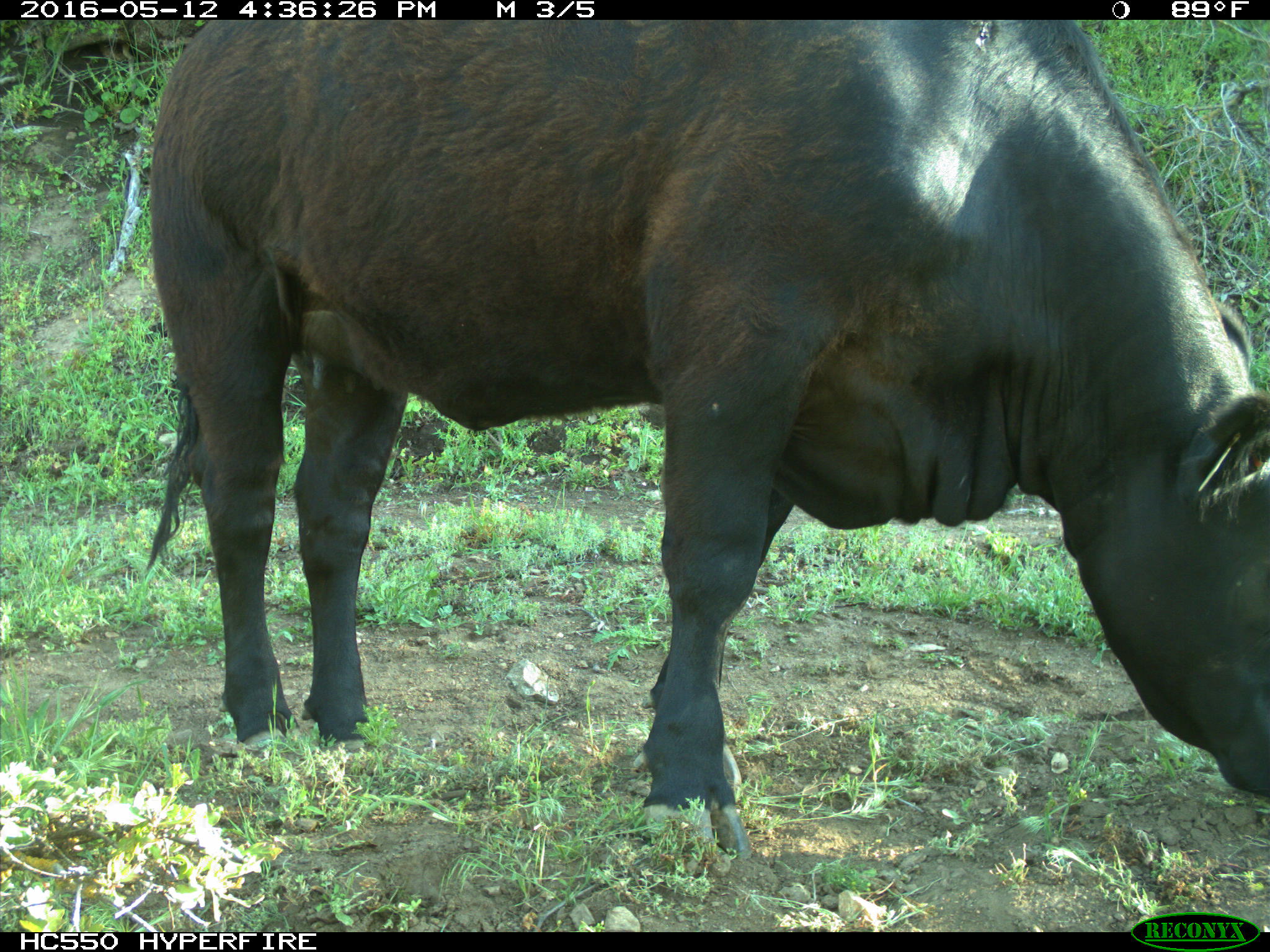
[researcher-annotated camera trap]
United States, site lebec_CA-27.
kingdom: Animalia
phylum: Chordata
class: Mammalia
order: Artiodactyla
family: Bovidae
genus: Bos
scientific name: Bos taurus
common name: domestic cow